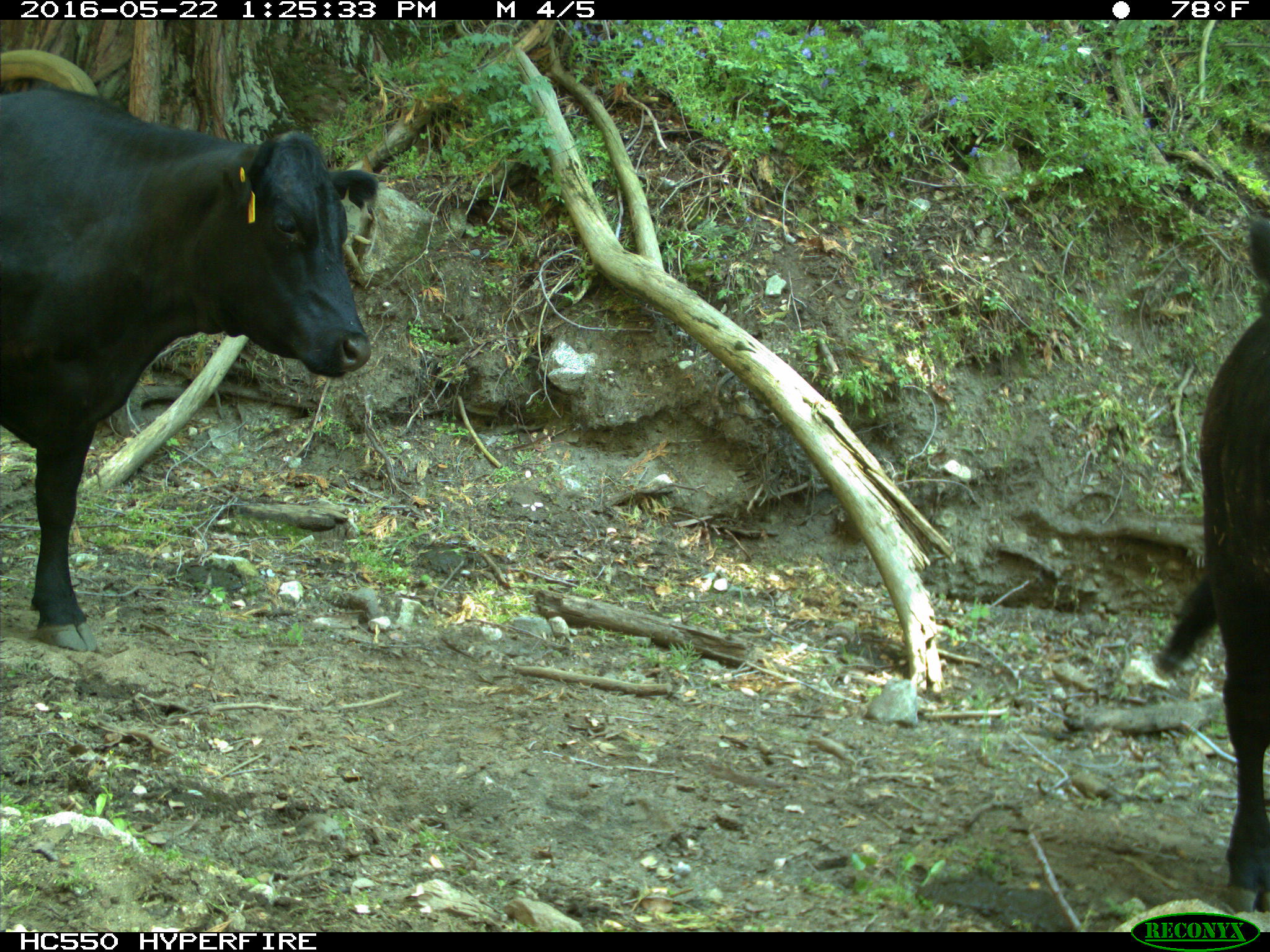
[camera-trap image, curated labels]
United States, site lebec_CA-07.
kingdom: Animalia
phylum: Chordata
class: Mammalia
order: Artiodactyla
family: Bovidae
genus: Bos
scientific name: Bos taurus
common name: domestic cow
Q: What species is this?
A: Bos taurus (domestic cow).